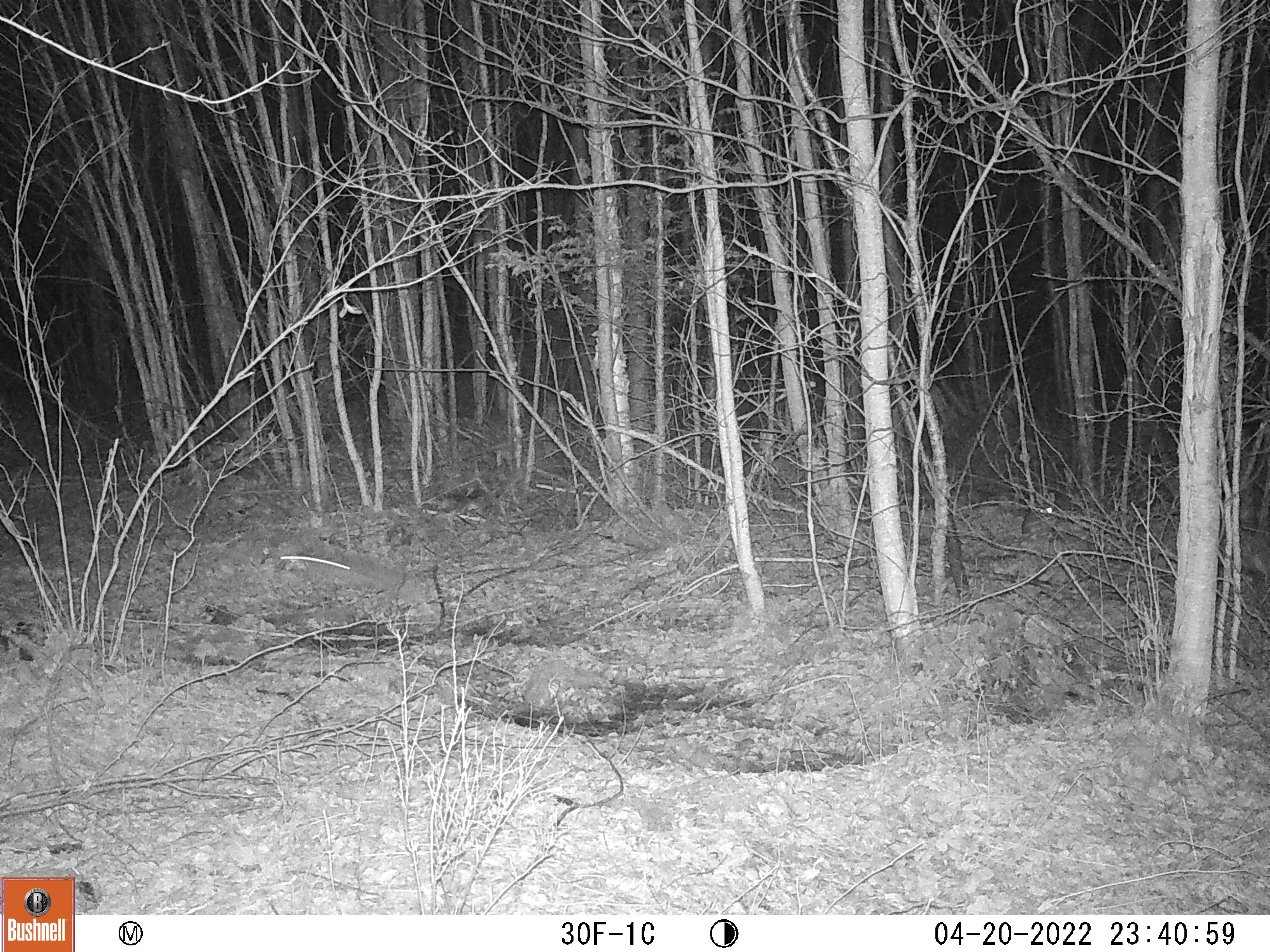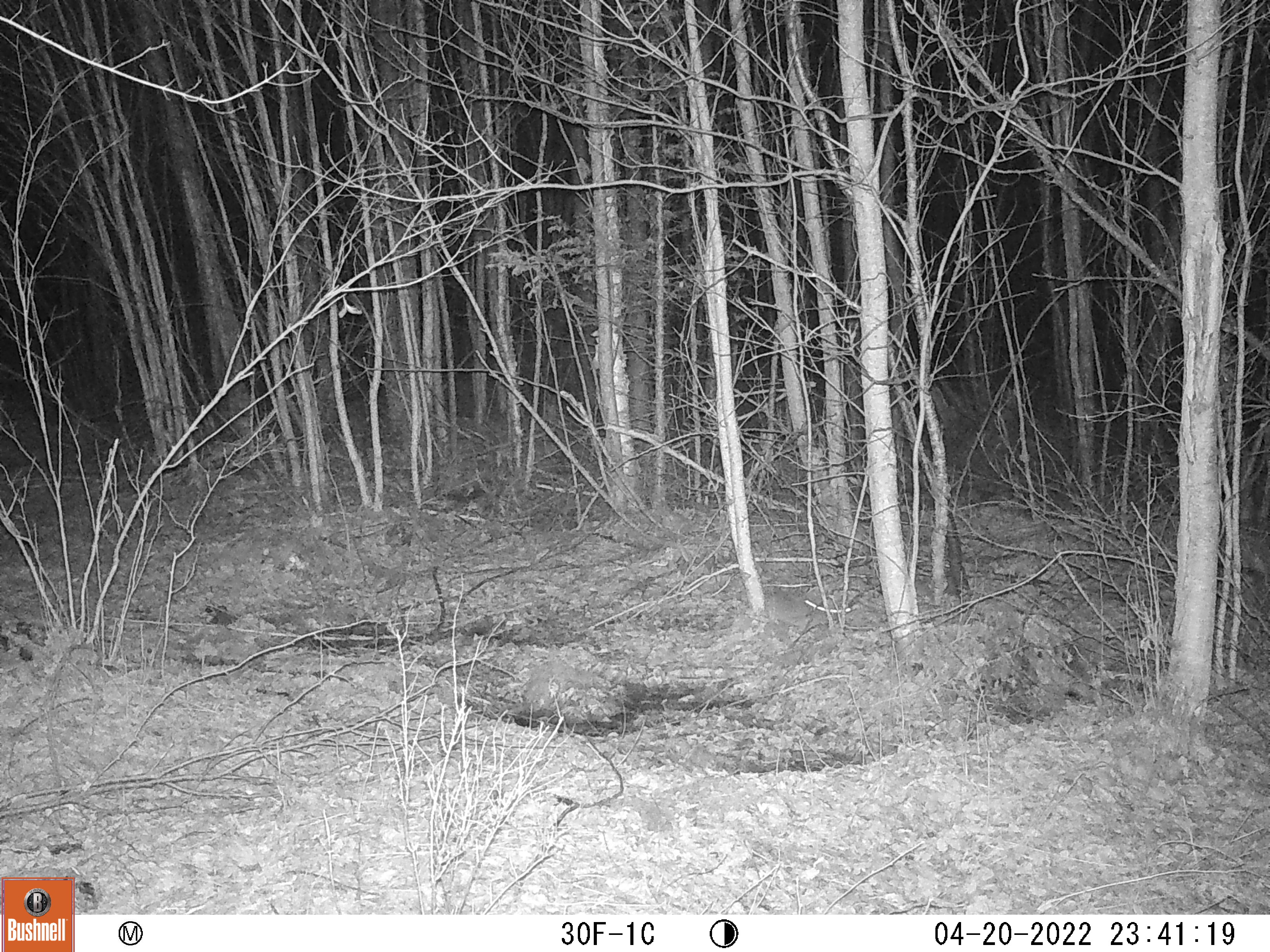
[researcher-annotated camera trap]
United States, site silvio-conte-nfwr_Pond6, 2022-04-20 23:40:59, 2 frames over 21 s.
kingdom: Animalia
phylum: Chordata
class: Mammalia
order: Lagomorpha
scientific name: Lagomorpha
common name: rabbit or hare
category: rabbit or hare sp.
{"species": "rabbit or hare sp. (rabbit or hare) (Lagomorpha)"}